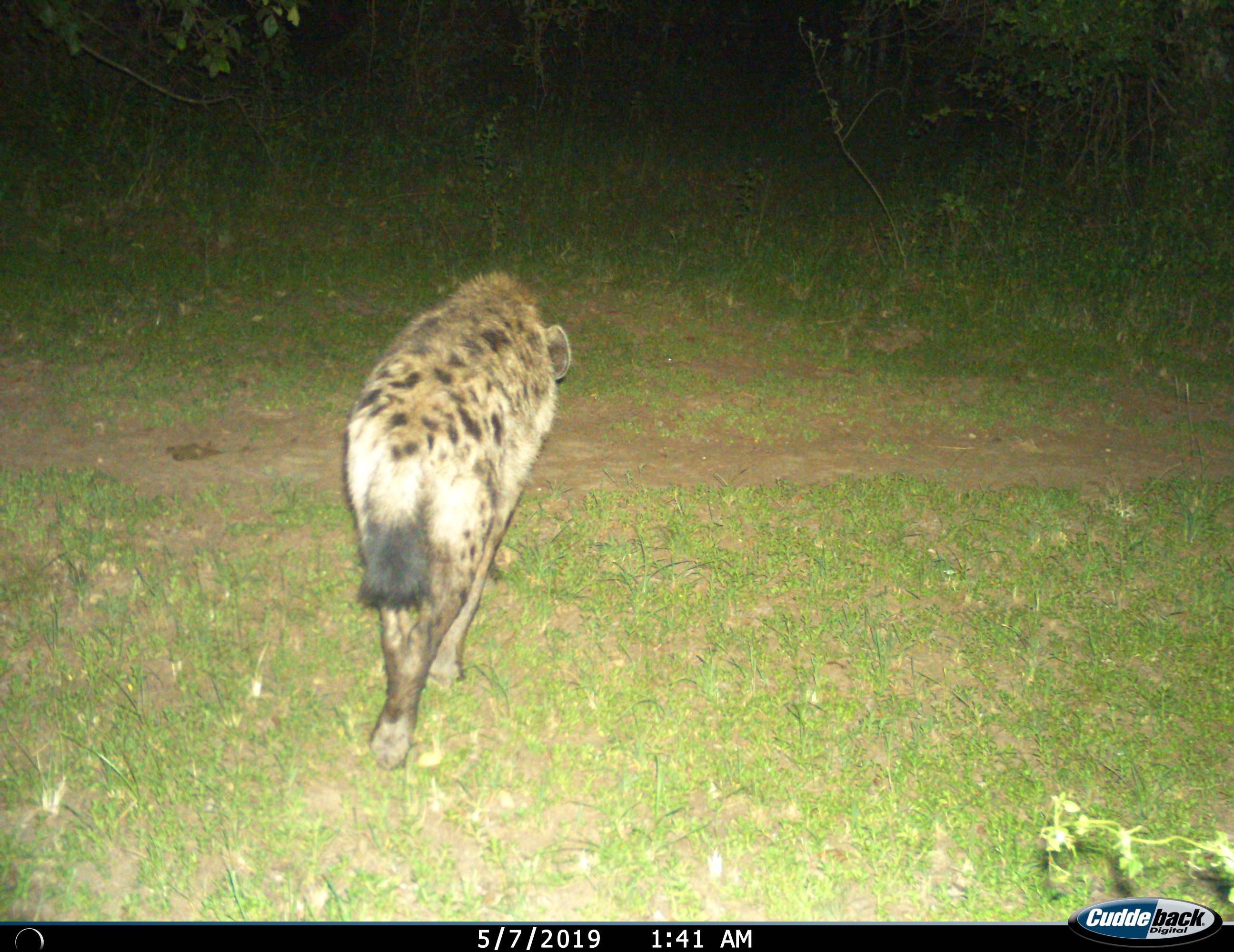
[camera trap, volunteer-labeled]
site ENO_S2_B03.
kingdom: Animalia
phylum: Chordata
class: Mammalia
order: Carnivora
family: Hyaenidae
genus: Crocuta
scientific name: Crocuta crocuta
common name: spotted hyena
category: hyenaspotted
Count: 1.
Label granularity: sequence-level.